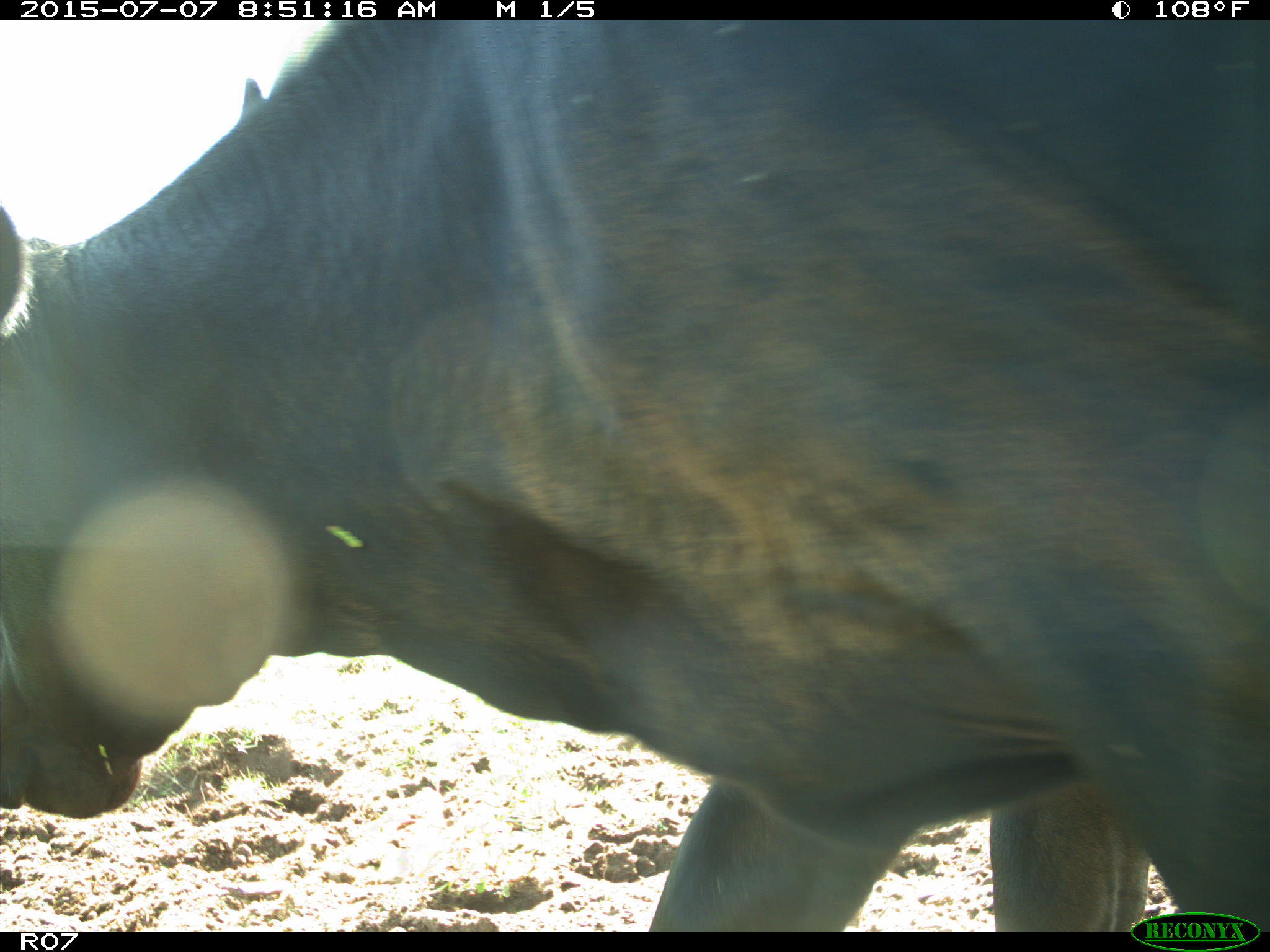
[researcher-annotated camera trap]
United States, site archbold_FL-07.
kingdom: Animalia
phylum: Chordata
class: Mammalia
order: Artiodactyla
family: Bovidae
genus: Bos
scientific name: Bos taurus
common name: domestic cow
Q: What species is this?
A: Bos taurus (domestic cow).